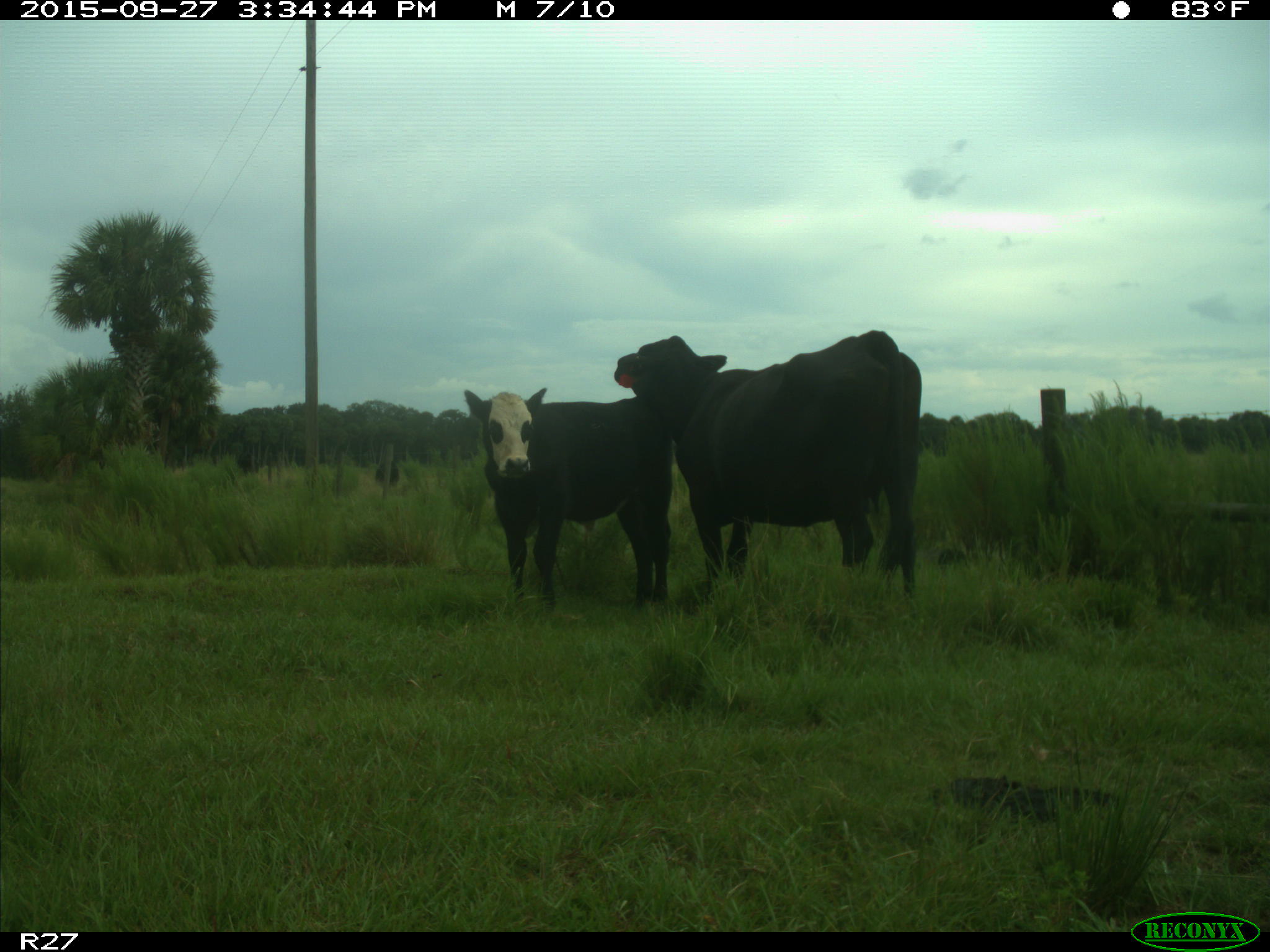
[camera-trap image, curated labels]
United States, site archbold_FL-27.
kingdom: Animalia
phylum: Chordata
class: Mammalia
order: Artiodactyla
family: Bovidae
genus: Bos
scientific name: Bos taurus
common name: domestic cow